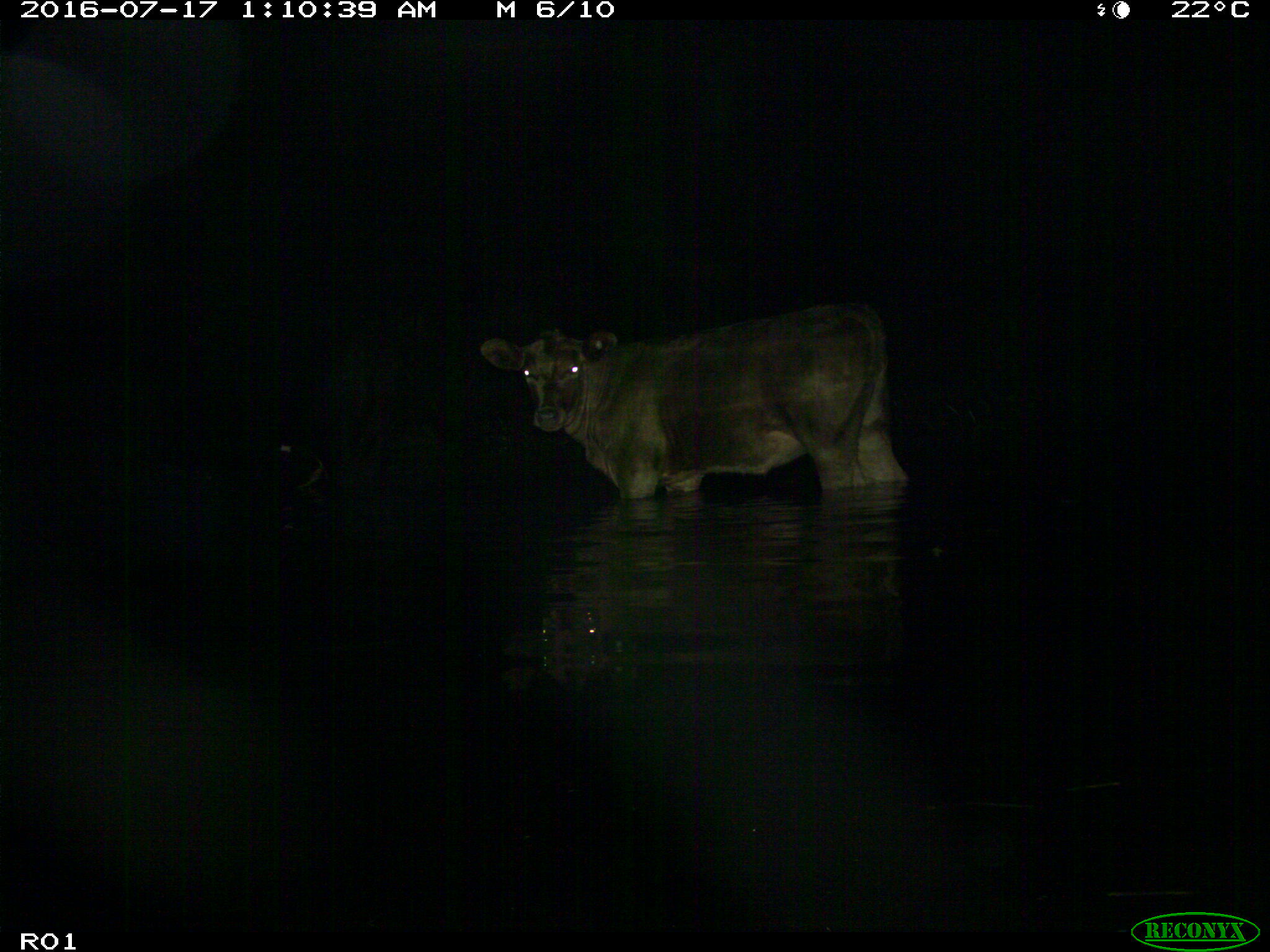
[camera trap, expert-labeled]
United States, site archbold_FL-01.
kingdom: Animalia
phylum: Chordata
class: Mammalia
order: Artiodactyla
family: Bovidae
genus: Bos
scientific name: Bos taurus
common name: domestic cow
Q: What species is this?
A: Bos taurus (domestic cow).